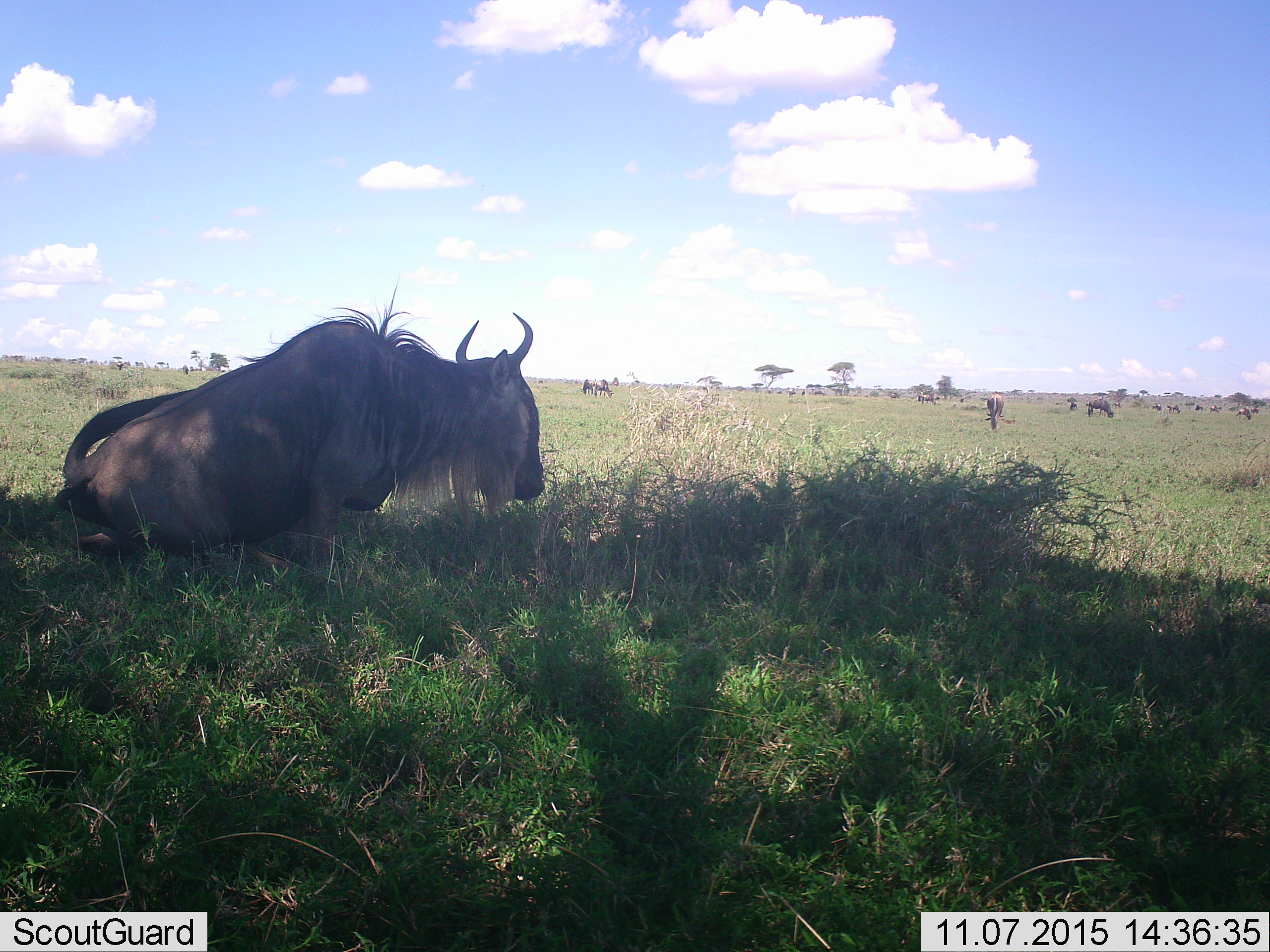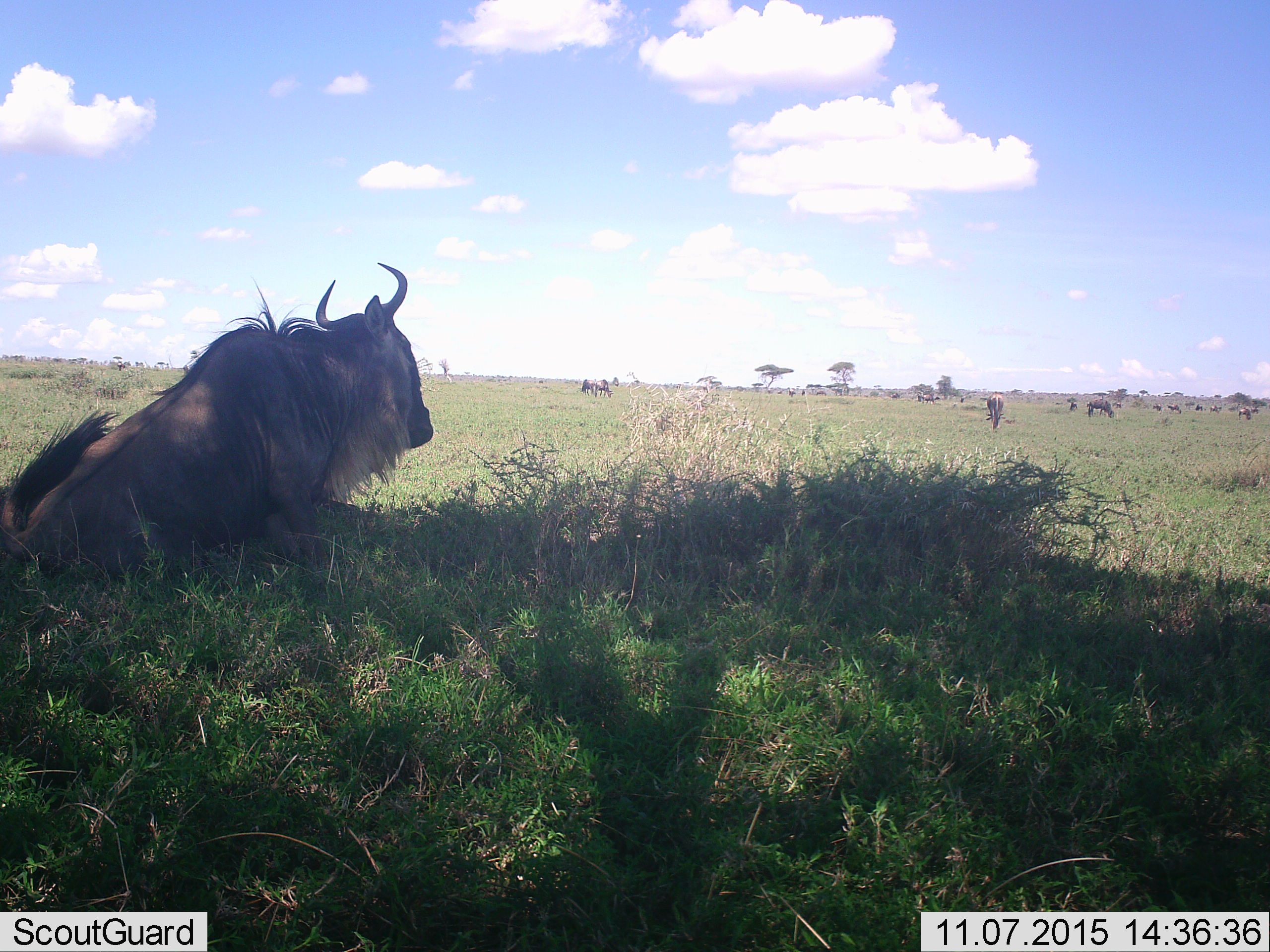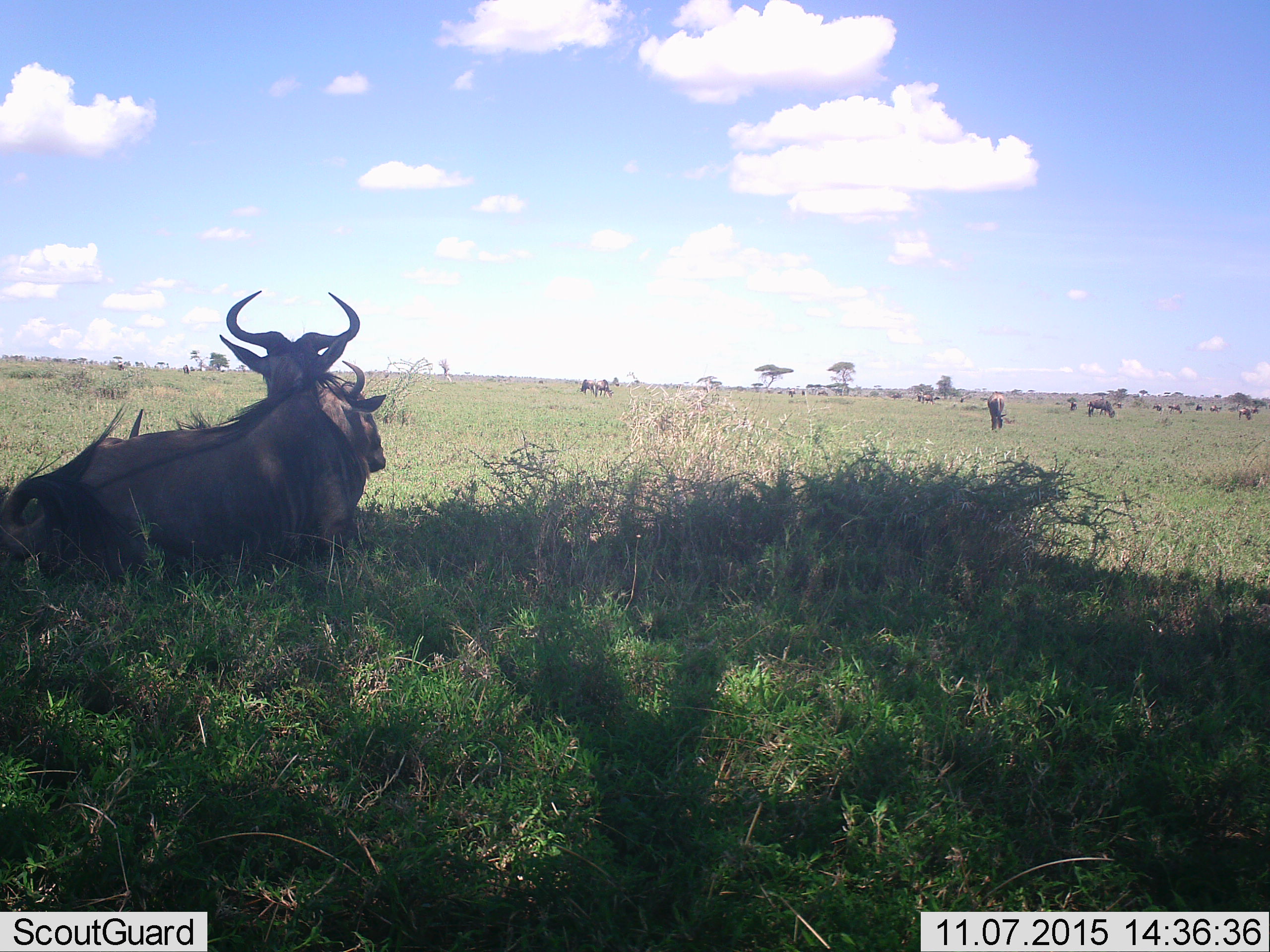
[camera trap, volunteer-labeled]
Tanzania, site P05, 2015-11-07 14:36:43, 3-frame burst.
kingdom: Animalia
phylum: Chordata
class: Mammalia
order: Artiodactyla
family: Bovidae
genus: Connochaetes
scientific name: Connochaetes taurinus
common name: blue wildebeest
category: wildebeest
Wildebeest (blue wildebeest) (Connochaetes taurinus), count 11-50. Behavior (volunteer vote fractions): standing 60%, resting 100%, moving 20%, interacting 0%. Young present (vote fraction): 0%. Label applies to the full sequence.